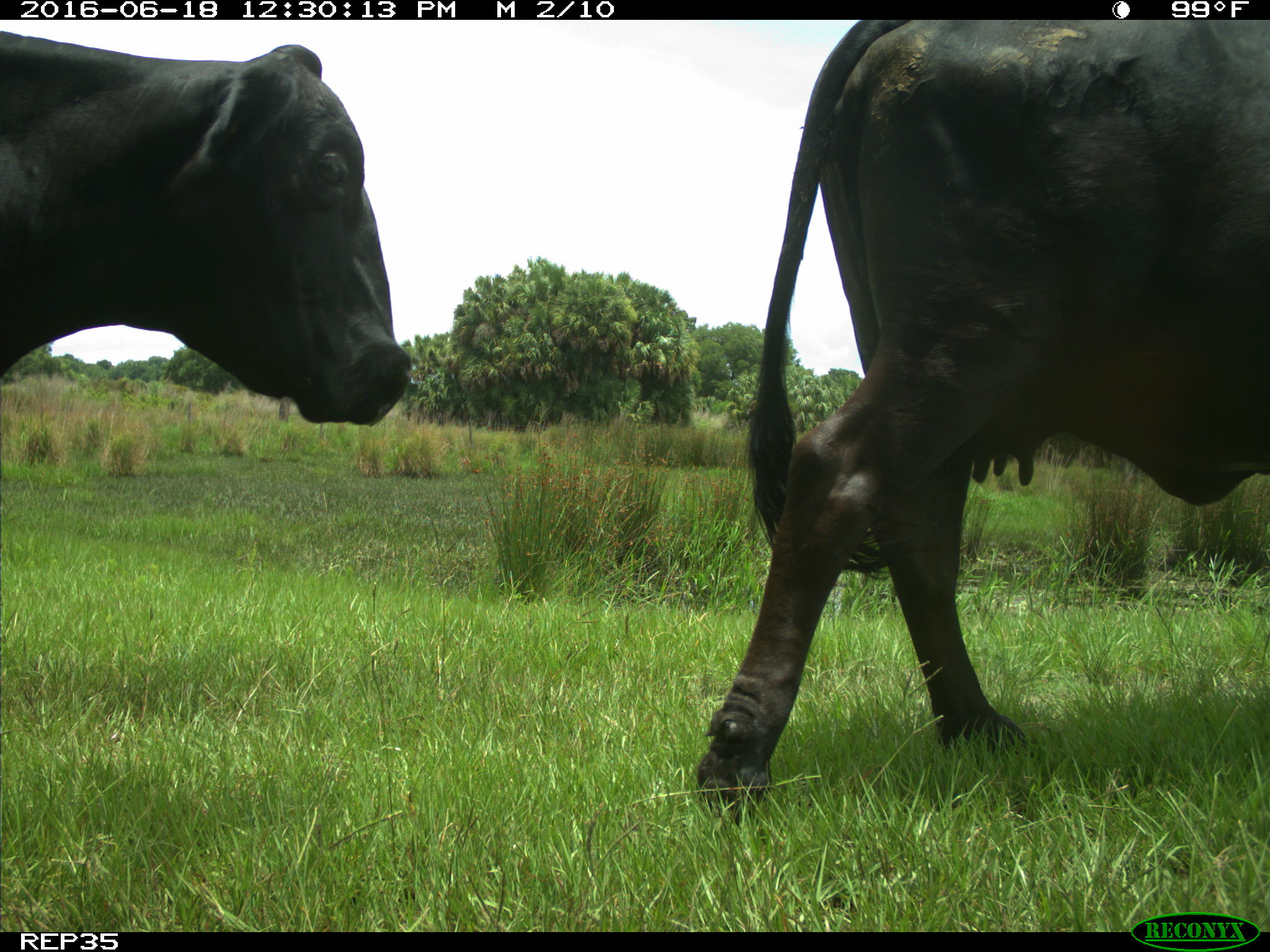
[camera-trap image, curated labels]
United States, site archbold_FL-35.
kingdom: Animalia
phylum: Chordata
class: Mammalia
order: Artiodactyla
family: Bovidae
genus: Bos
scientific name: Bos taurus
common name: domestic cow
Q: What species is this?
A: Bos taurus (domestic cow).